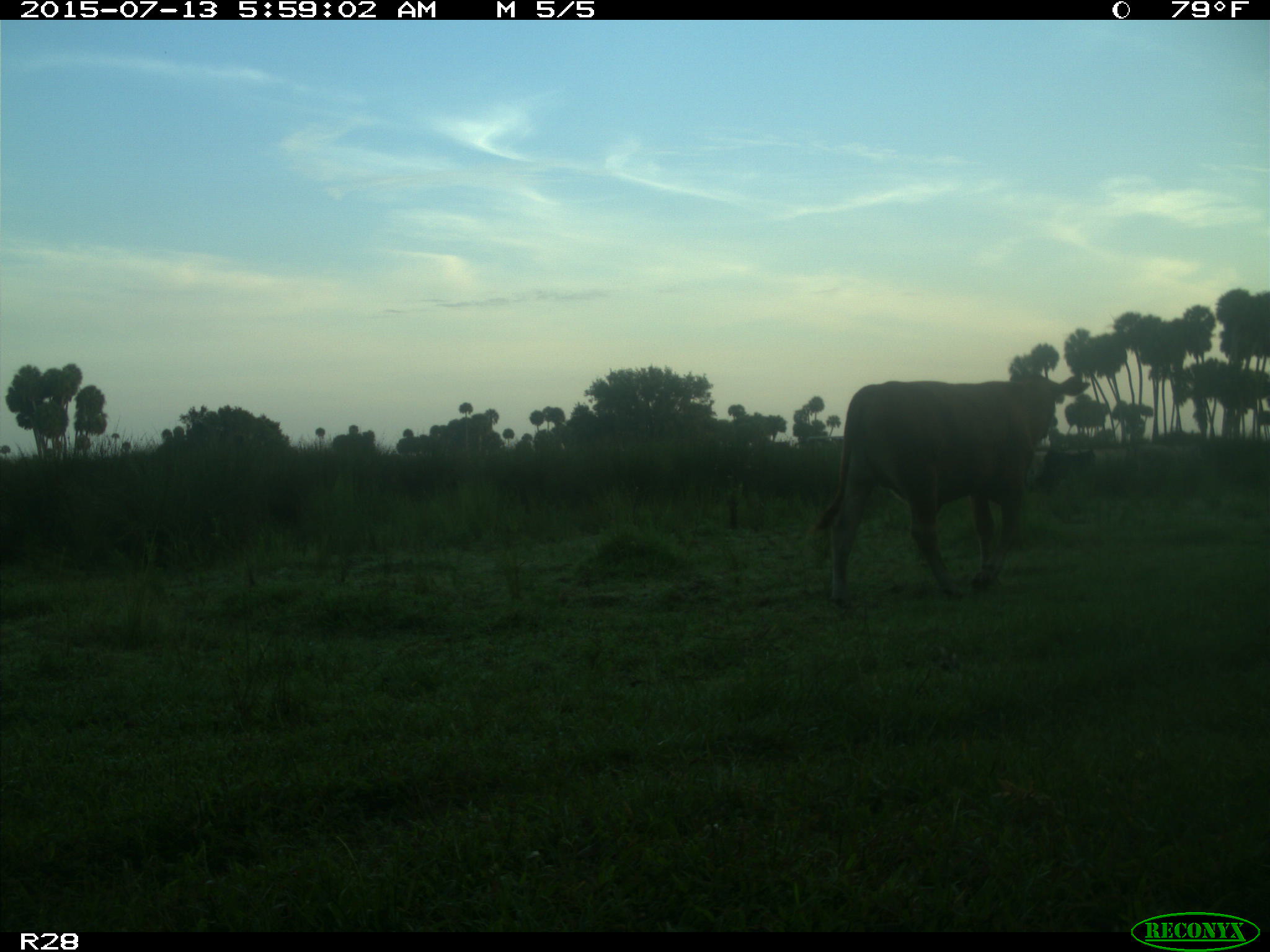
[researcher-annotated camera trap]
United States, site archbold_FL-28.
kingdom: Animalia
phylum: Chordata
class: Mammalia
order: Artiodactyla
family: Bovidae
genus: Bos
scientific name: Bos taurus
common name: domestic cow